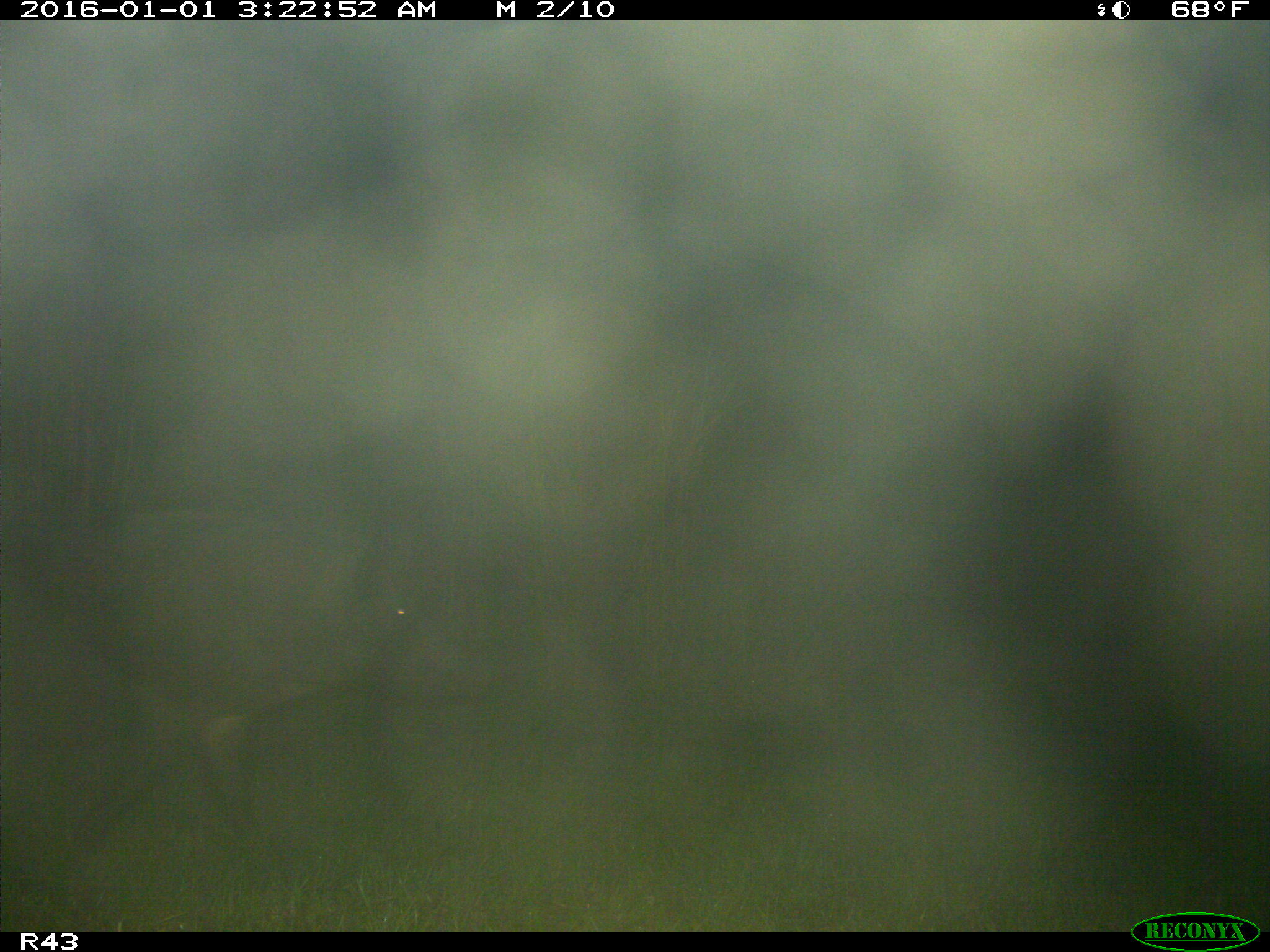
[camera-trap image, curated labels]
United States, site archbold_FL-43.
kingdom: Animalia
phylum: Chordata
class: Mammalia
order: Artiodactyla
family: Suidae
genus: Sus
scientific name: Sus scrofa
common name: wild boar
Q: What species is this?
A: Sus scrofa (wild boar).